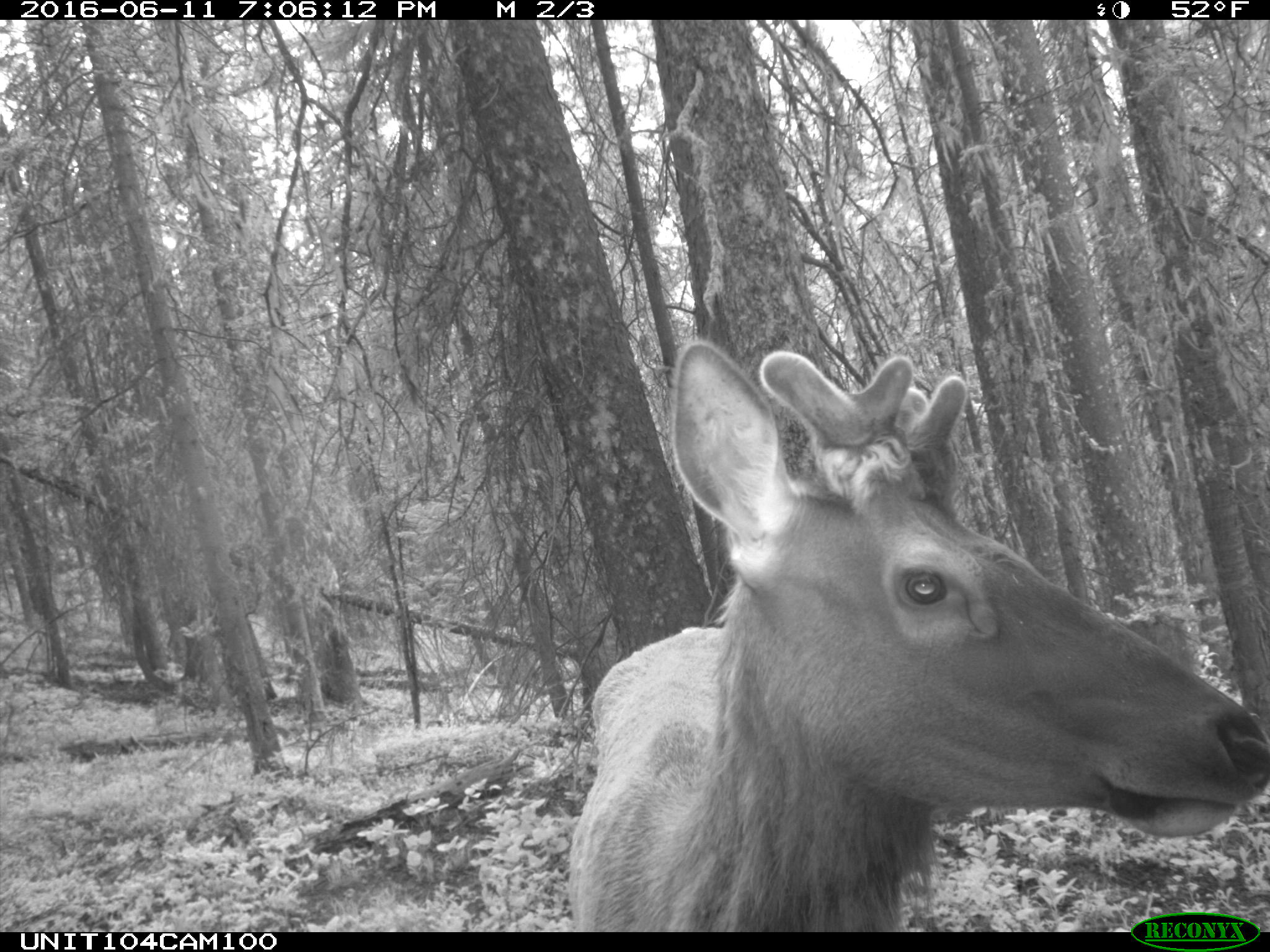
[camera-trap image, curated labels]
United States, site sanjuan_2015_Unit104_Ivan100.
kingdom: Animalia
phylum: Chordata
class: Mammalia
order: Artiodactyla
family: Cervidae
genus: Cervus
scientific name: Cervus elaphus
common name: red deer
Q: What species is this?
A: Cervus elaphus (red deer).